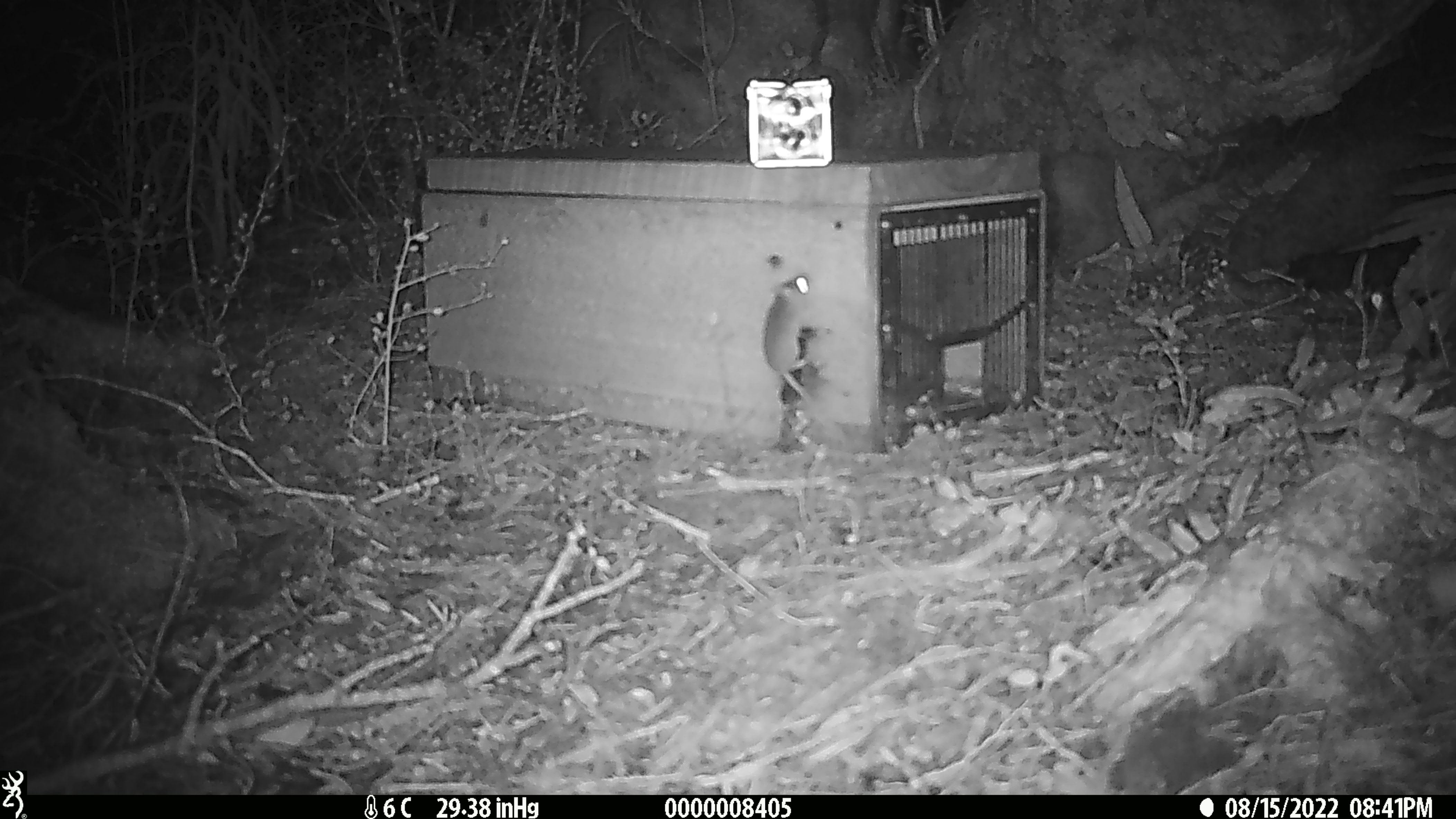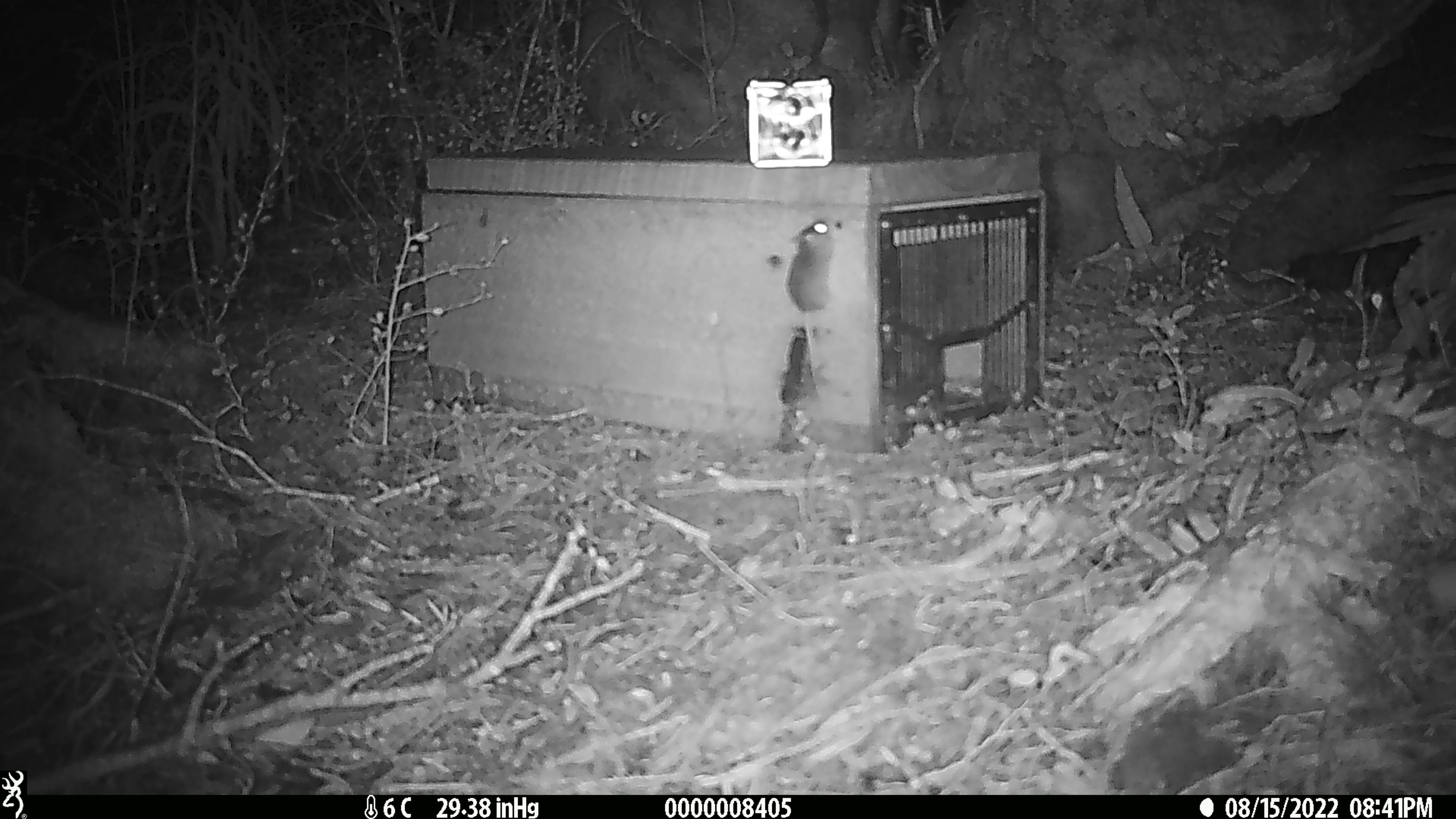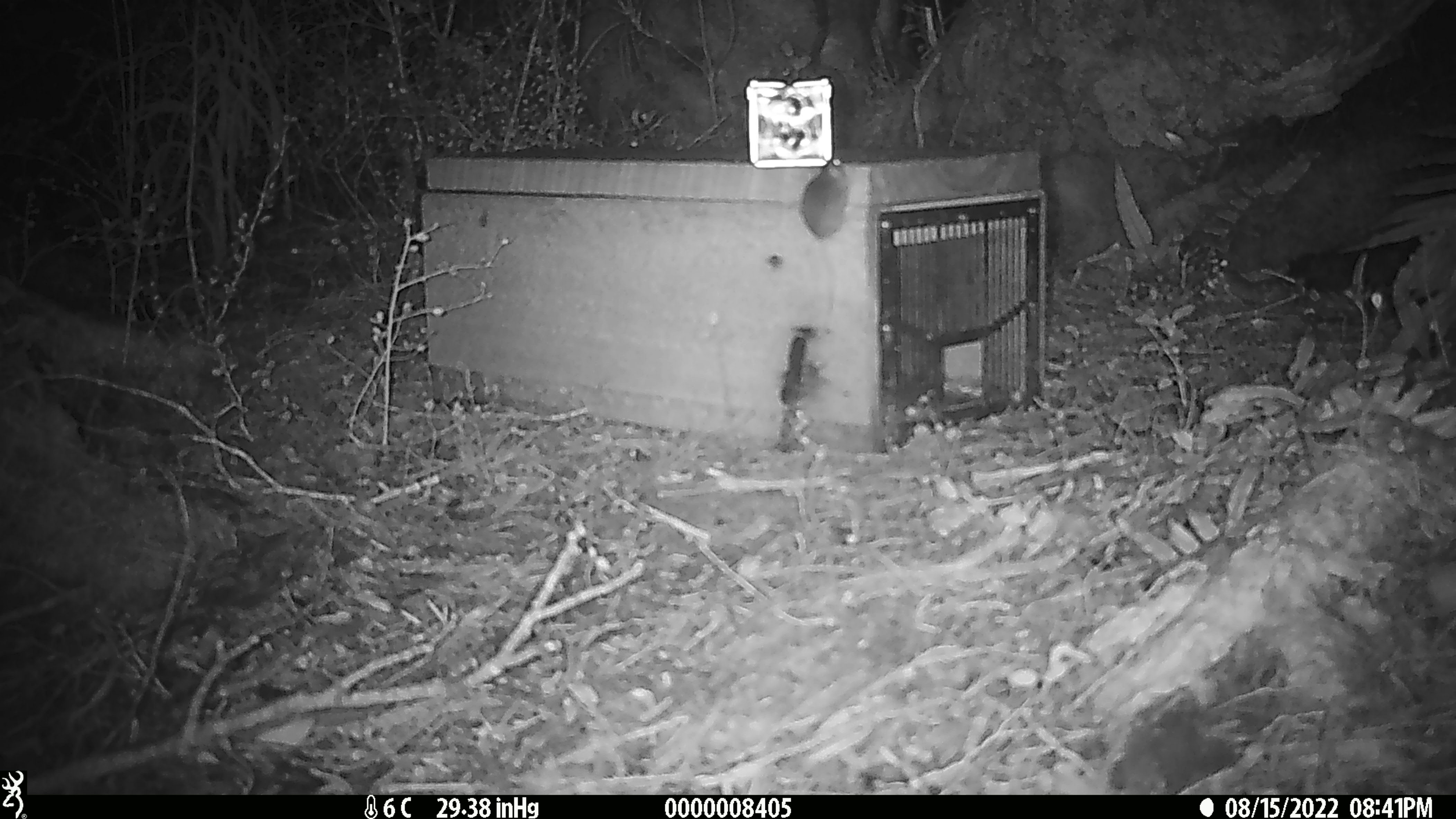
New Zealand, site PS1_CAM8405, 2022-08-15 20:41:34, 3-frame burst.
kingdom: Animalia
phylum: Chordata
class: Mammalia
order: Rodentia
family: Muridae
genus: Mus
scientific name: Mus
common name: mouse